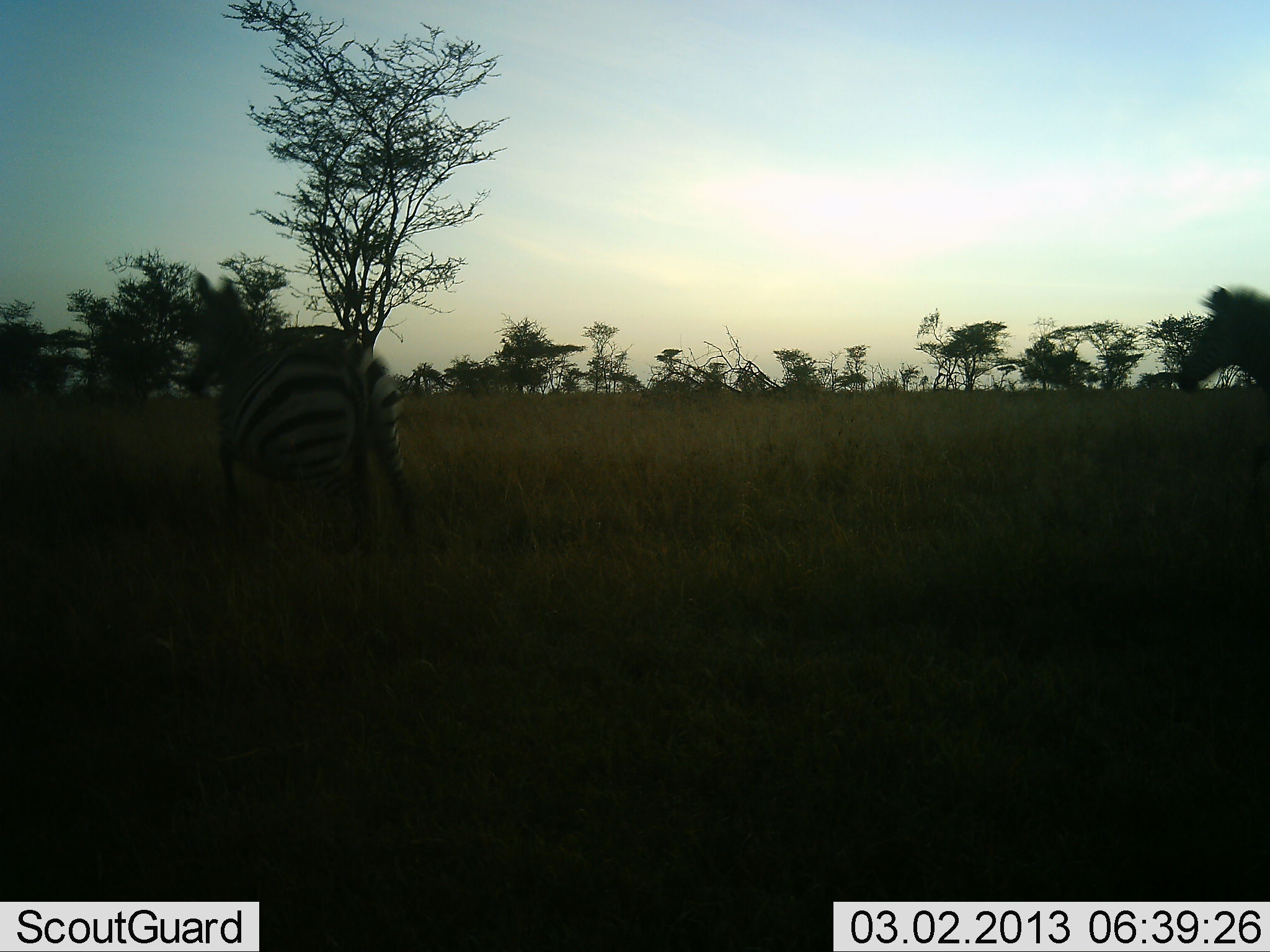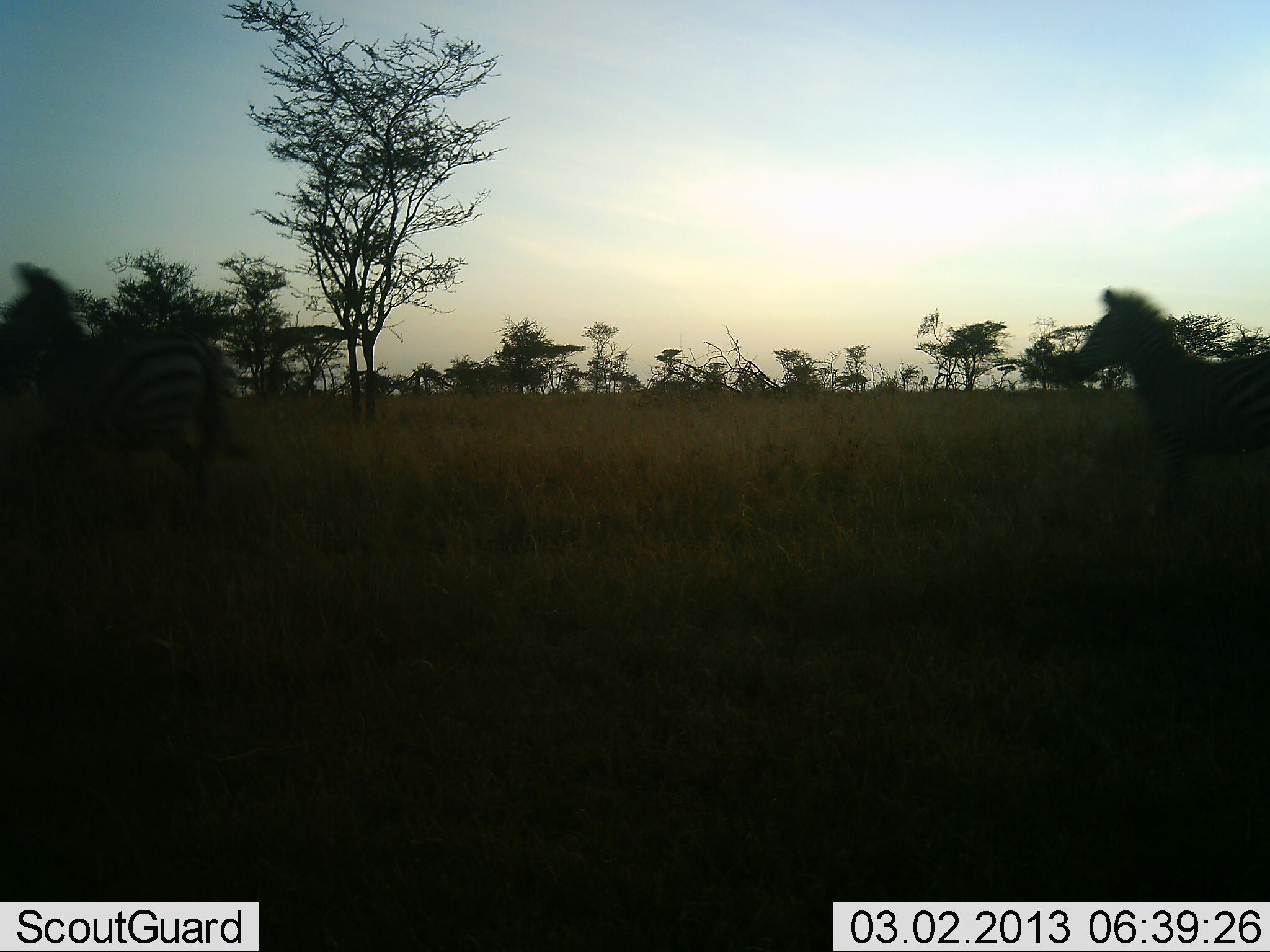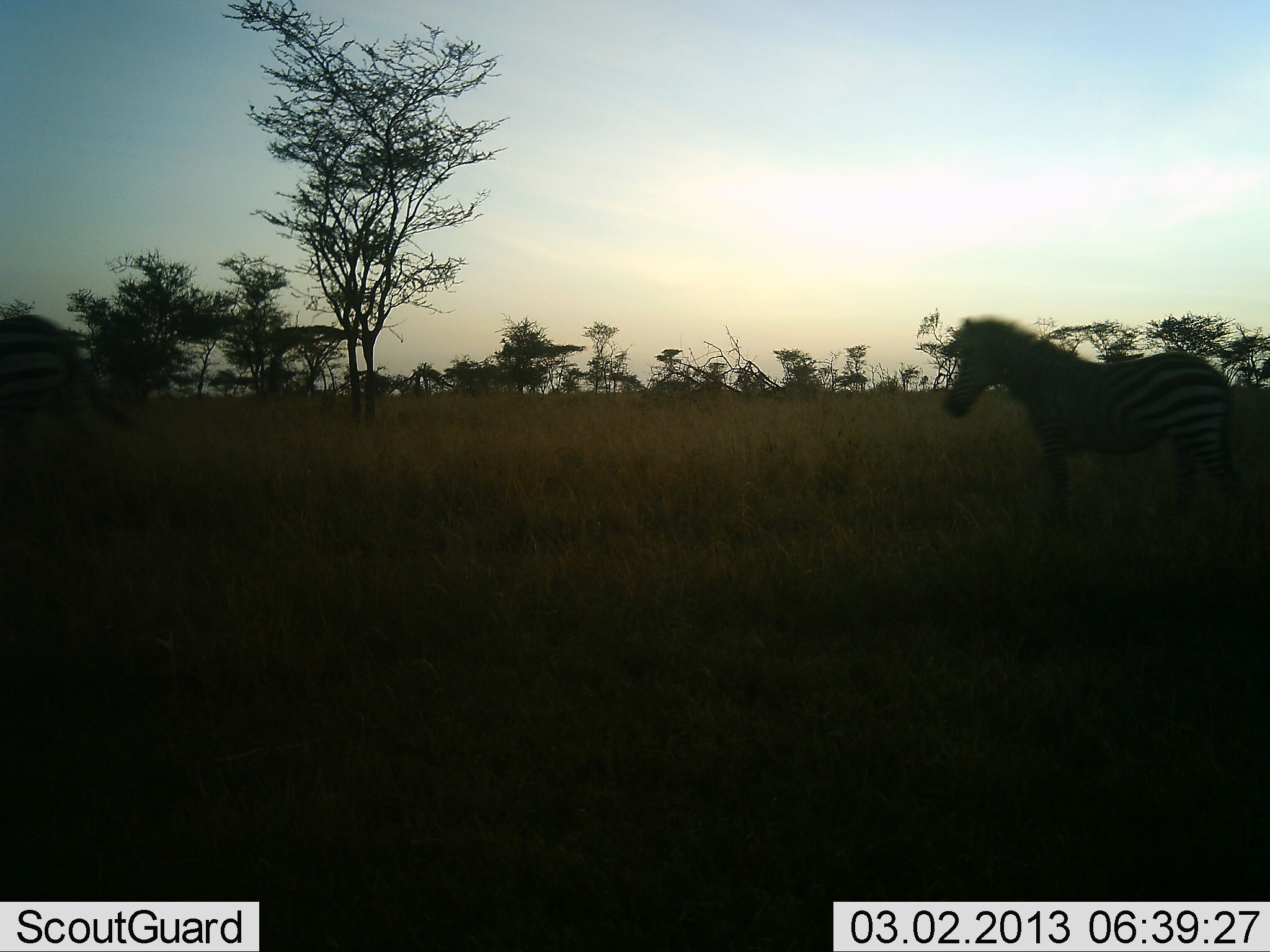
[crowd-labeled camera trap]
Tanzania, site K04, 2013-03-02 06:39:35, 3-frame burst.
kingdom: Animalia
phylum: Chordata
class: Mammalia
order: Perissodactyla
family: Equidae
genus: Equus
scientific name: Equus quagga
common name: plains zebra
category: zebra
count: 2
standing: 0%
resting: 0%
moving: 100%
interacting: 0%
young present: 0%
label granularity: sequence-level